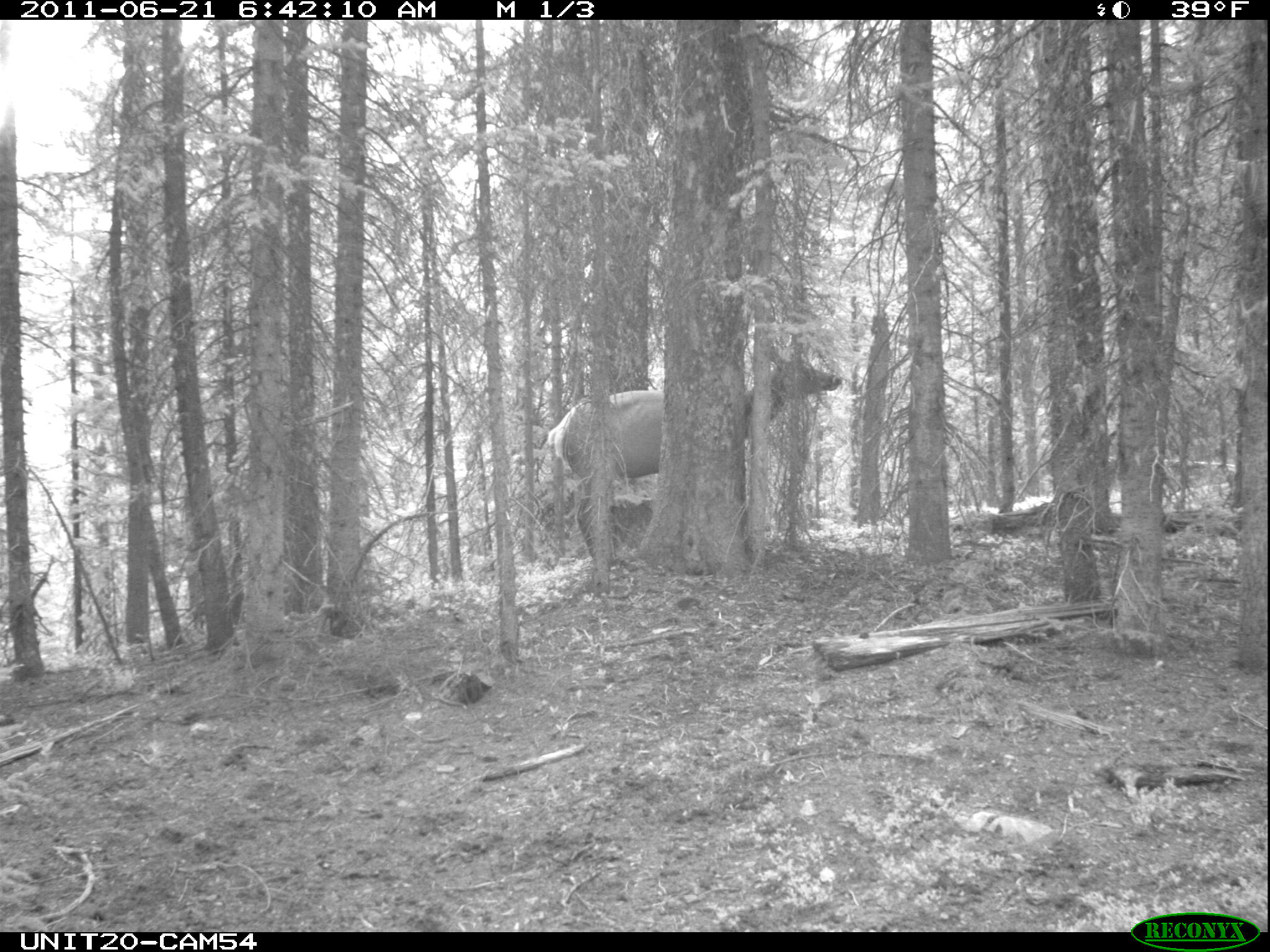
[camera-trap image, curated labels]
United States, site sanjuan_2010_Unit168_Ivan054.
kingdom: Animalia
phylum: Chordata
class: Mammalia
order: Artiodactyla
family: Cervidae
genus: Cervus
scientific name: Cervus elaphus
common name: red deer